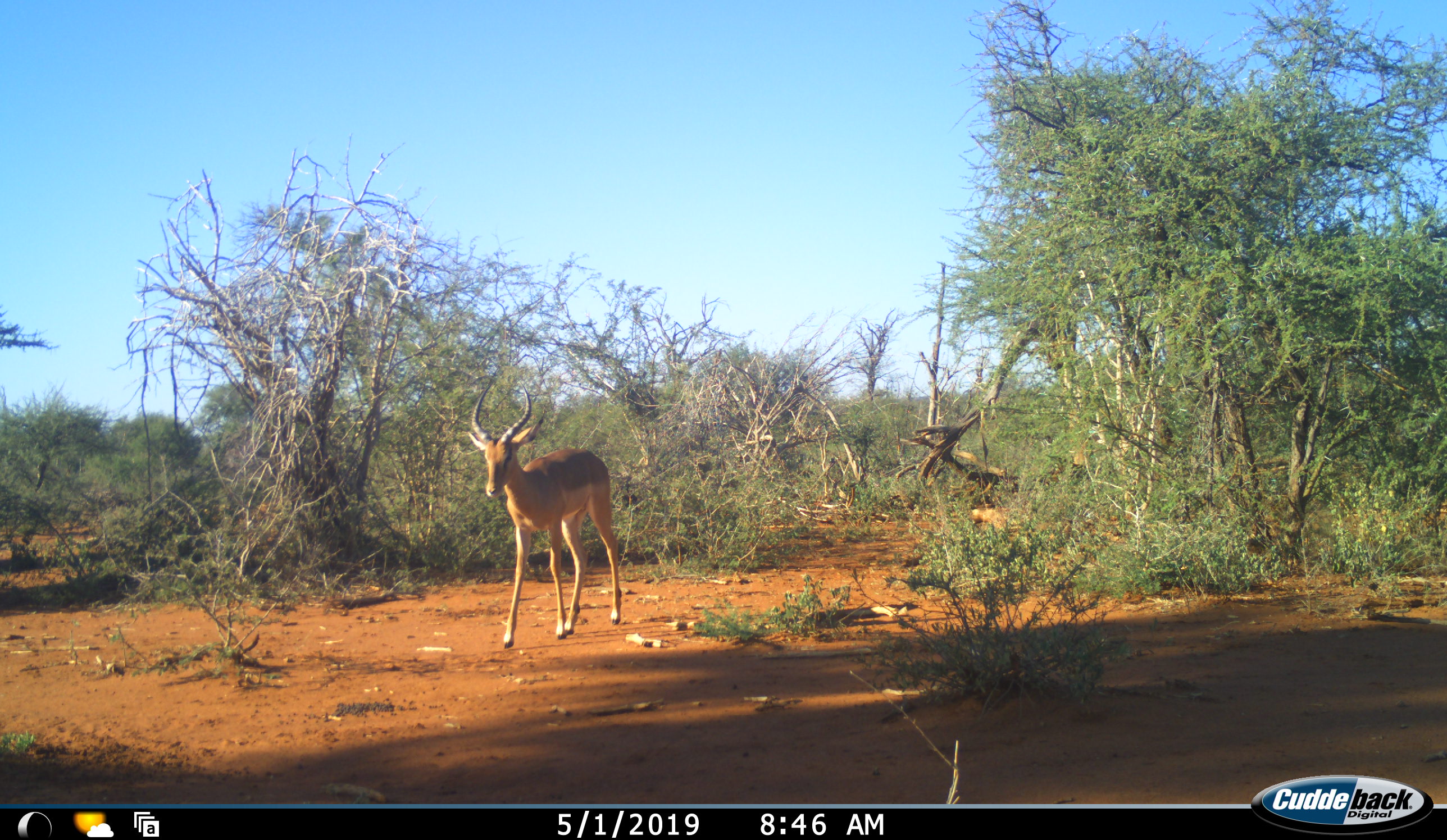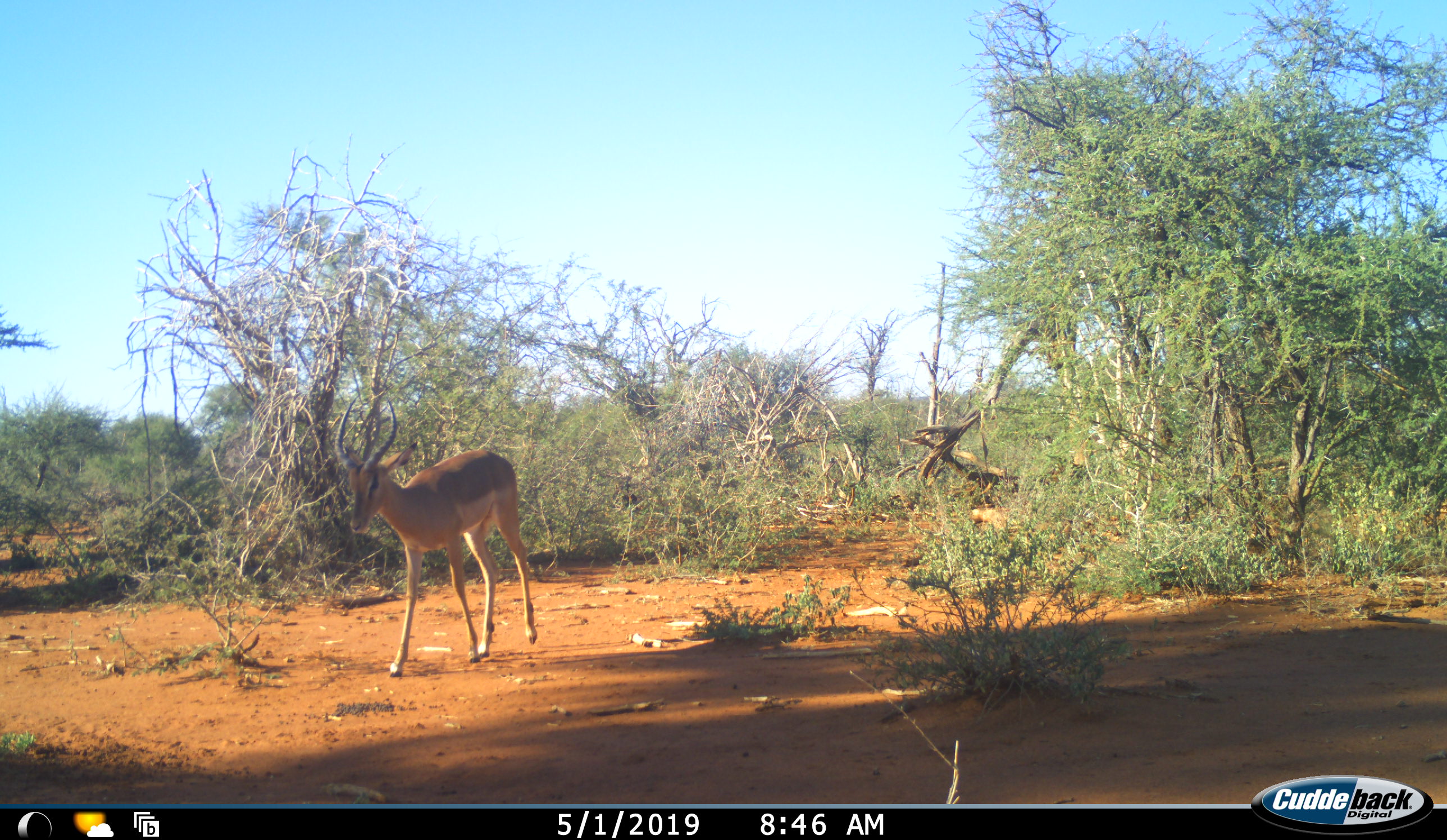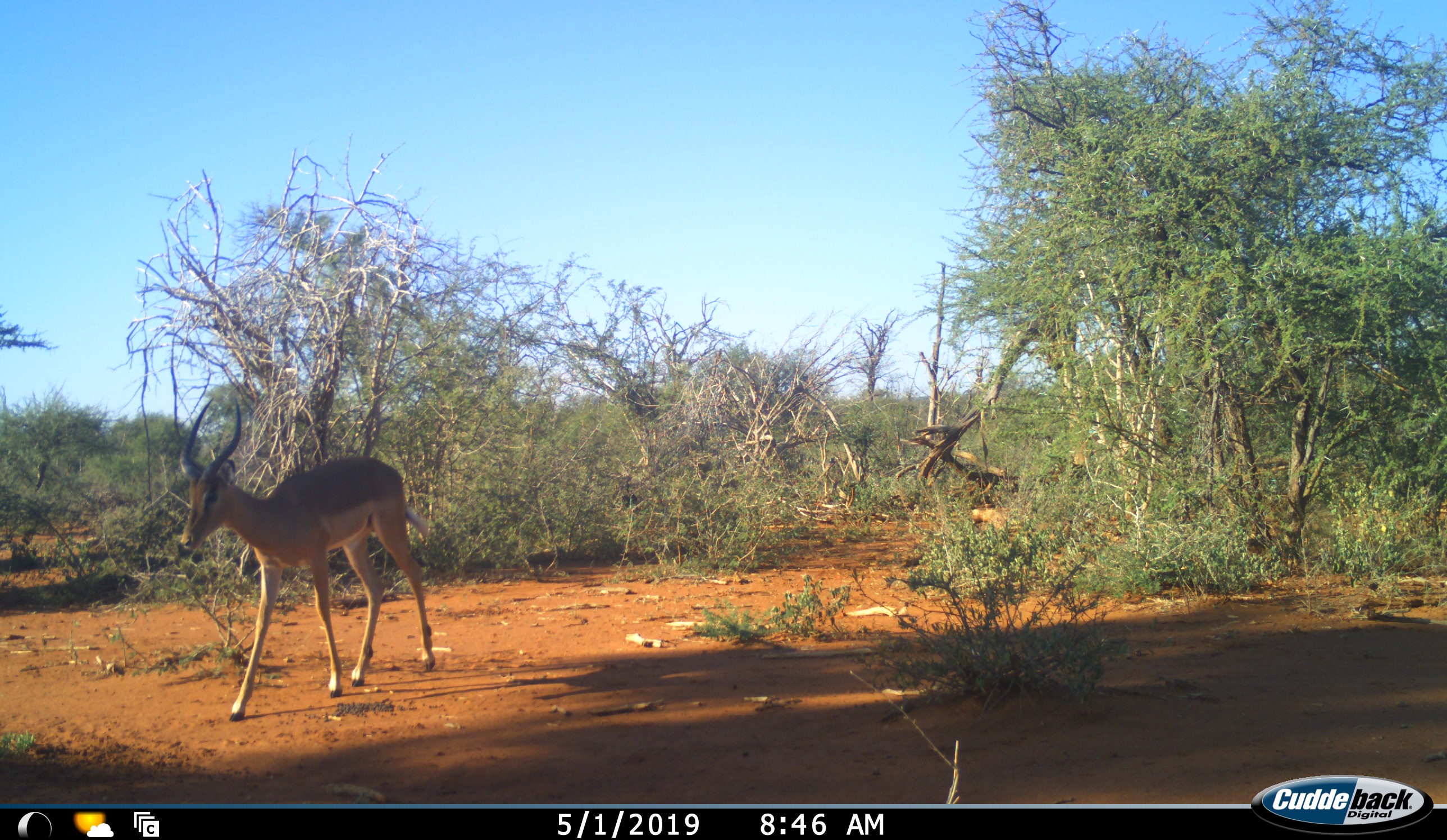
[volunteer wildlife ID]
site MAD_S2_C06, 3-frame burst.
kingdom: Animalia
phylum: Chordata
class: Mammalia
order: Artiodactyla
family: Bovidae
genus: Aepyceros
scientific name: Aepyceros melampus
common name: impala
Impala (Aepyceros melampus), count 1. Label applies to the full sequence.